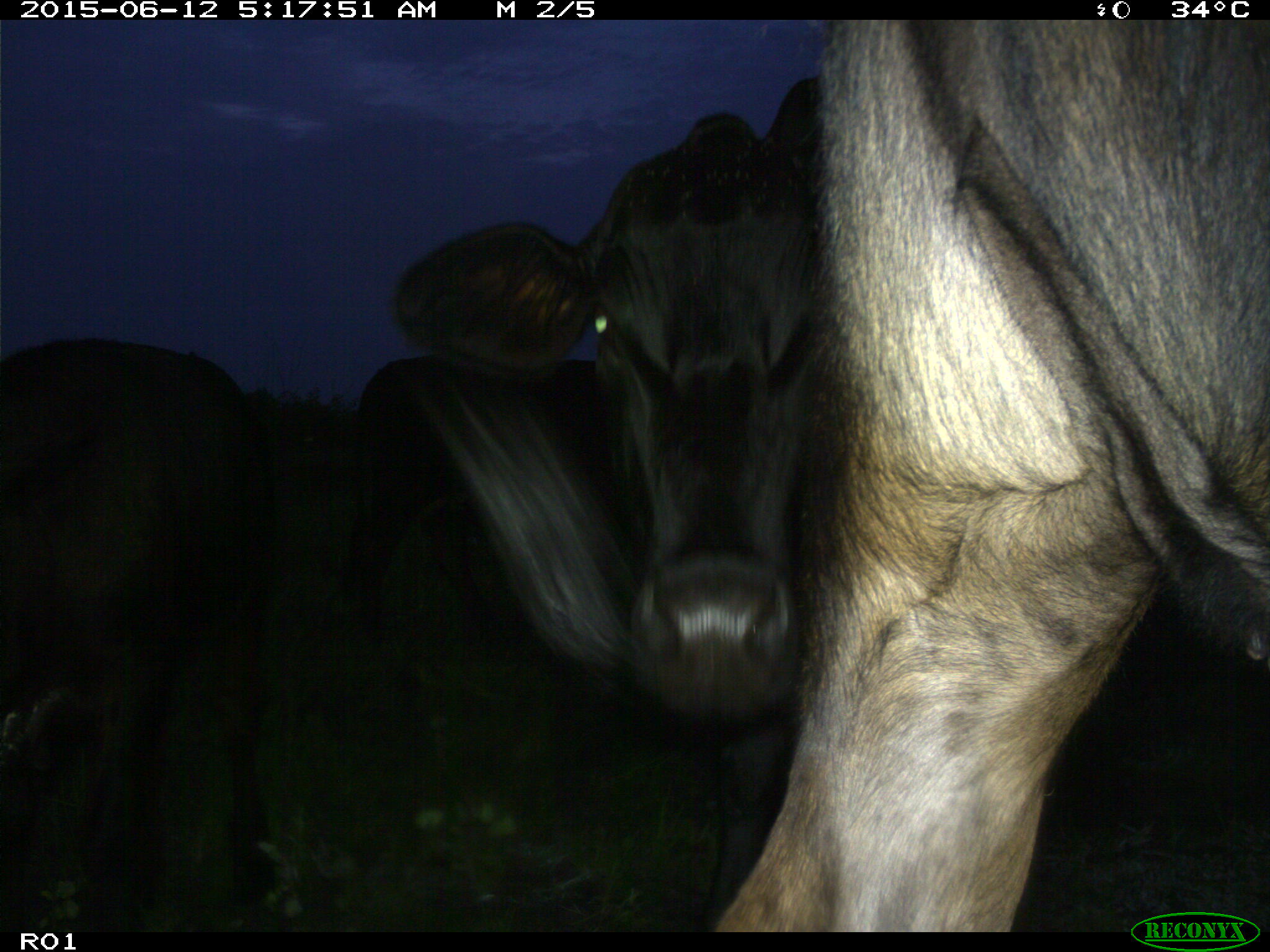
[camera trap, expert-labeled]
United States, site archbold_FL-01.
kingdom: Animalia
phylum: Chordata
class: Mammalia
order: Artiodactyla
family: Bovidae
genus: Bos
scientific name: Bos taurus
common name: domestic cow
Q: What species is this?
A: Bos taurus (domestic cow).